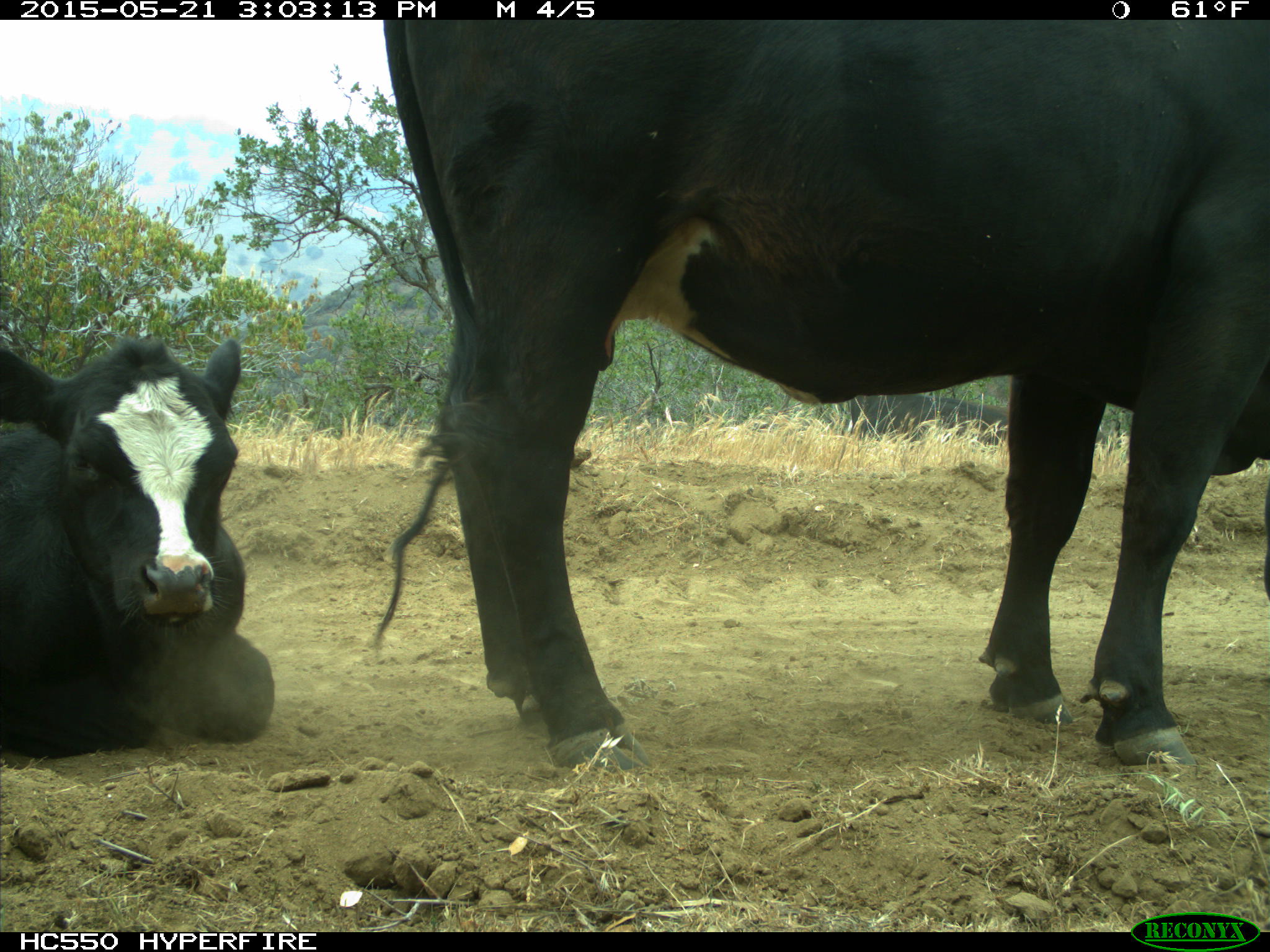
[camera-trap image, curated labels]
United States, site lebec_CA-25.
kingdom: Animalia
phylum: Chordata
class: Mammalia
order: Artiodactyla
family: Bovidae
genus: Bos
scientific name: Bos taurus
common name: domestic cow